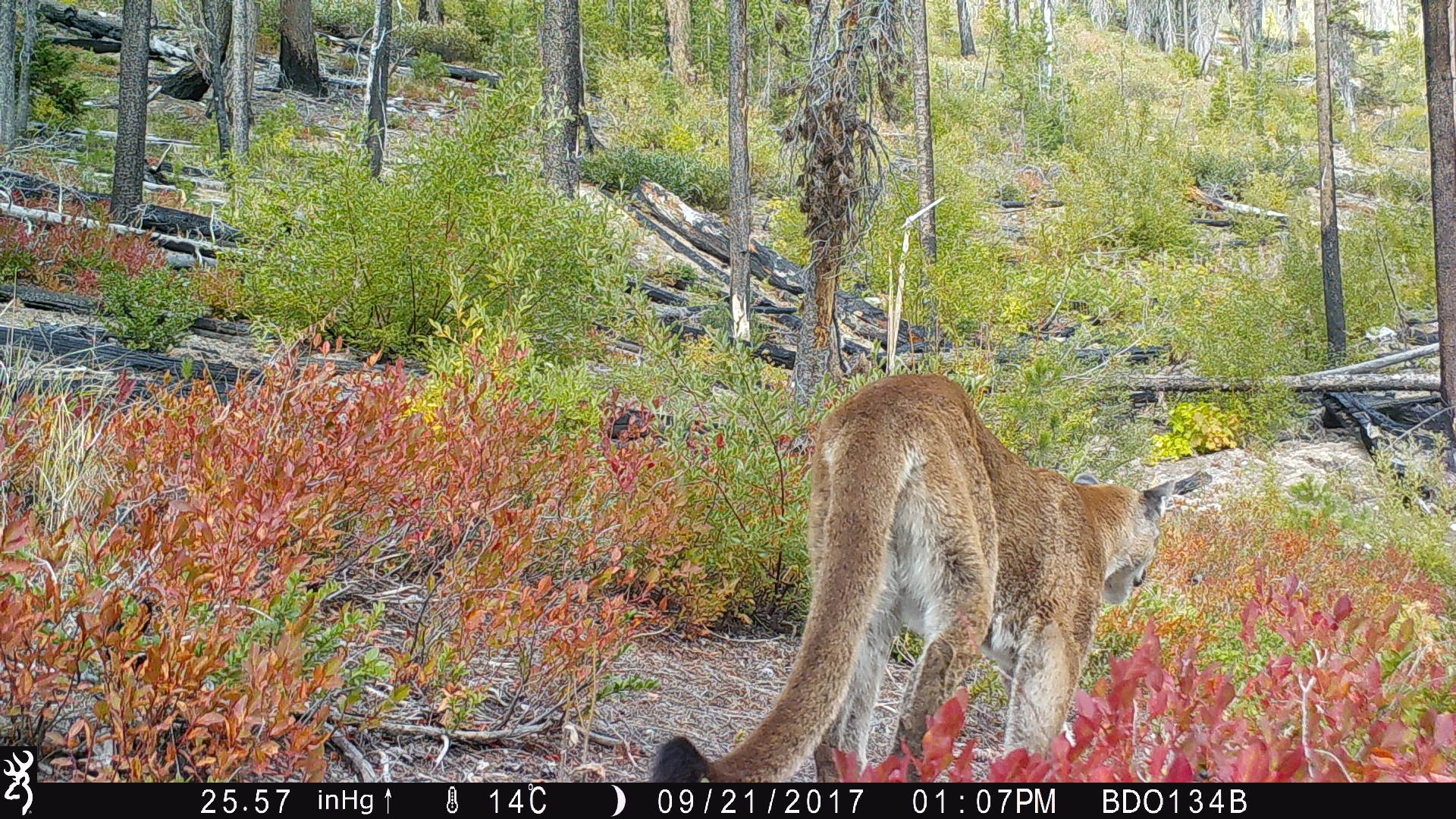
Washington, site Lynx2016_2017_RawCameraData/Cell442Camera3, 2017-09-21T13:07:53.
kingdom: Animalia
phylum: Chordata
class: Mammalia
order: Carnivora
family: Felidae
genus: Puma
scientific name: Puma concolor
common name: mountain lion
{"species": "Puma concolor (mountain lion)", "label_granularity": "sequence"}